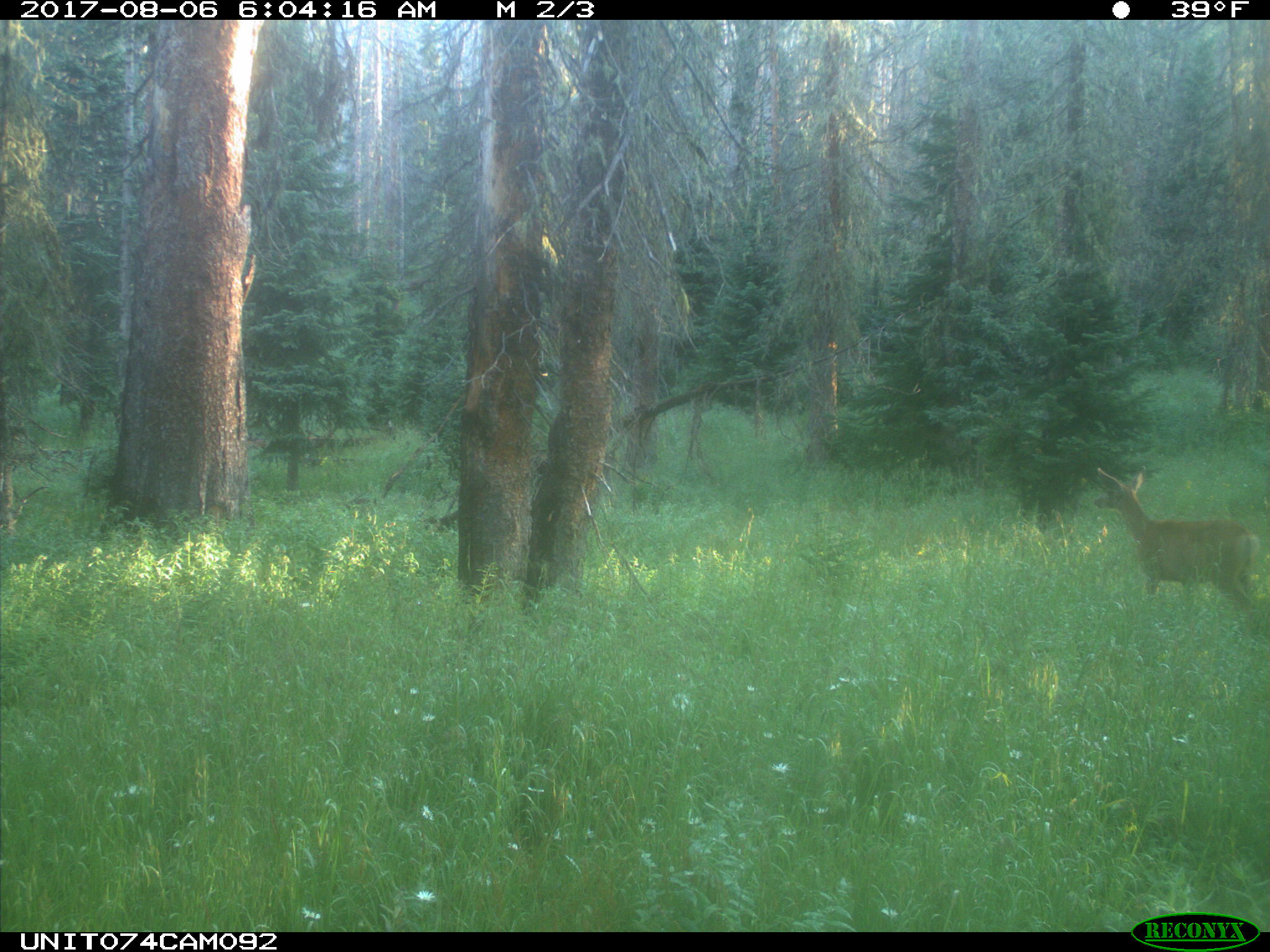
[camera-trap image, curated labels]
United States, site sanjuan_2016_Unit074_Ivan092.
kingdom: Animalia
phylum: Chordata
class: Mammalia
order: Artiodactyla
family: Cervidae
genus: Odocoileus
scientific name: Odocoileus hemionus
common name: mule deer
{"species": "Odocoileus hemionus (mule deer)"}